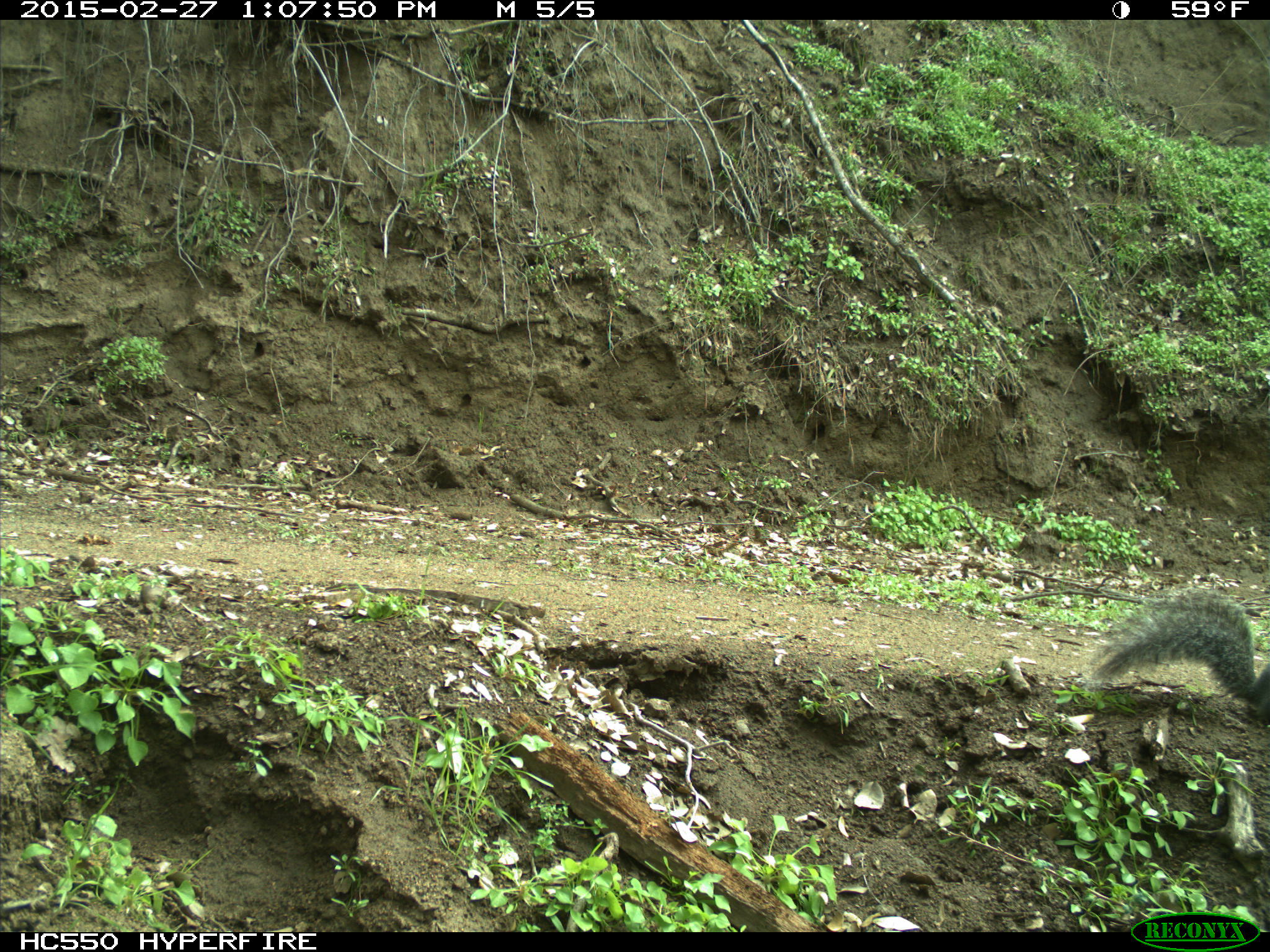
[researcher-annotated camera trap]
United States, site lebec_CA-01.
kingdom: Animalia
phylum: Chordata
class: Mammalia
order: Rodentia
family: Sciuridae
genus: Sciurus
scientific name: Sciurus carolinensis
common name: eastern gray squirrel